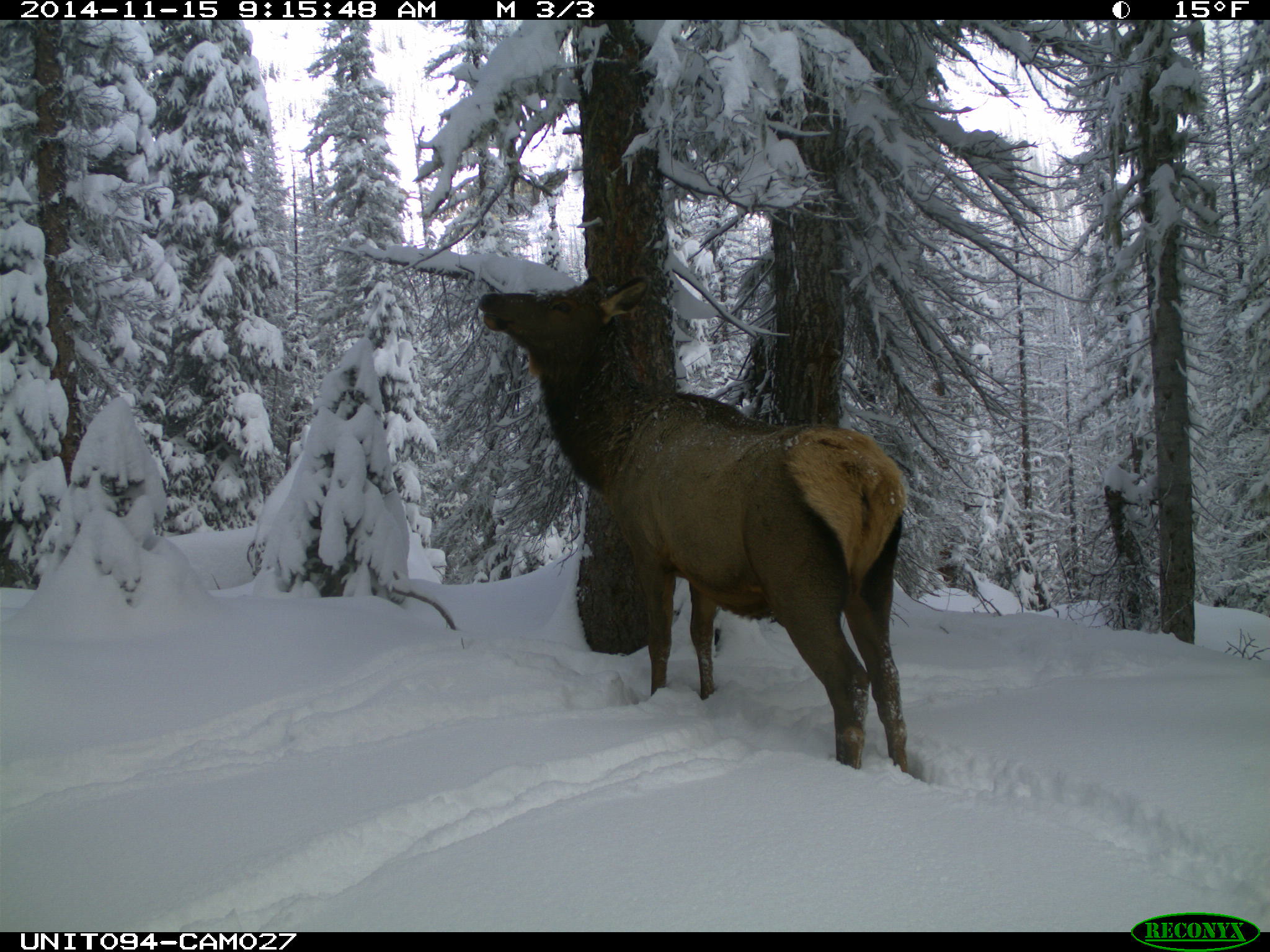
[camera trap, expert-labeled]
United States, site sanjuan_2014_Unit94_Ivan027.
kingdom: Animalia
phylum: Chordata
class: Mammalia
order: Artiodactyla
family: Cervidae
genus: Cervus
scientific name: Cervus elaphus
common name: red deer